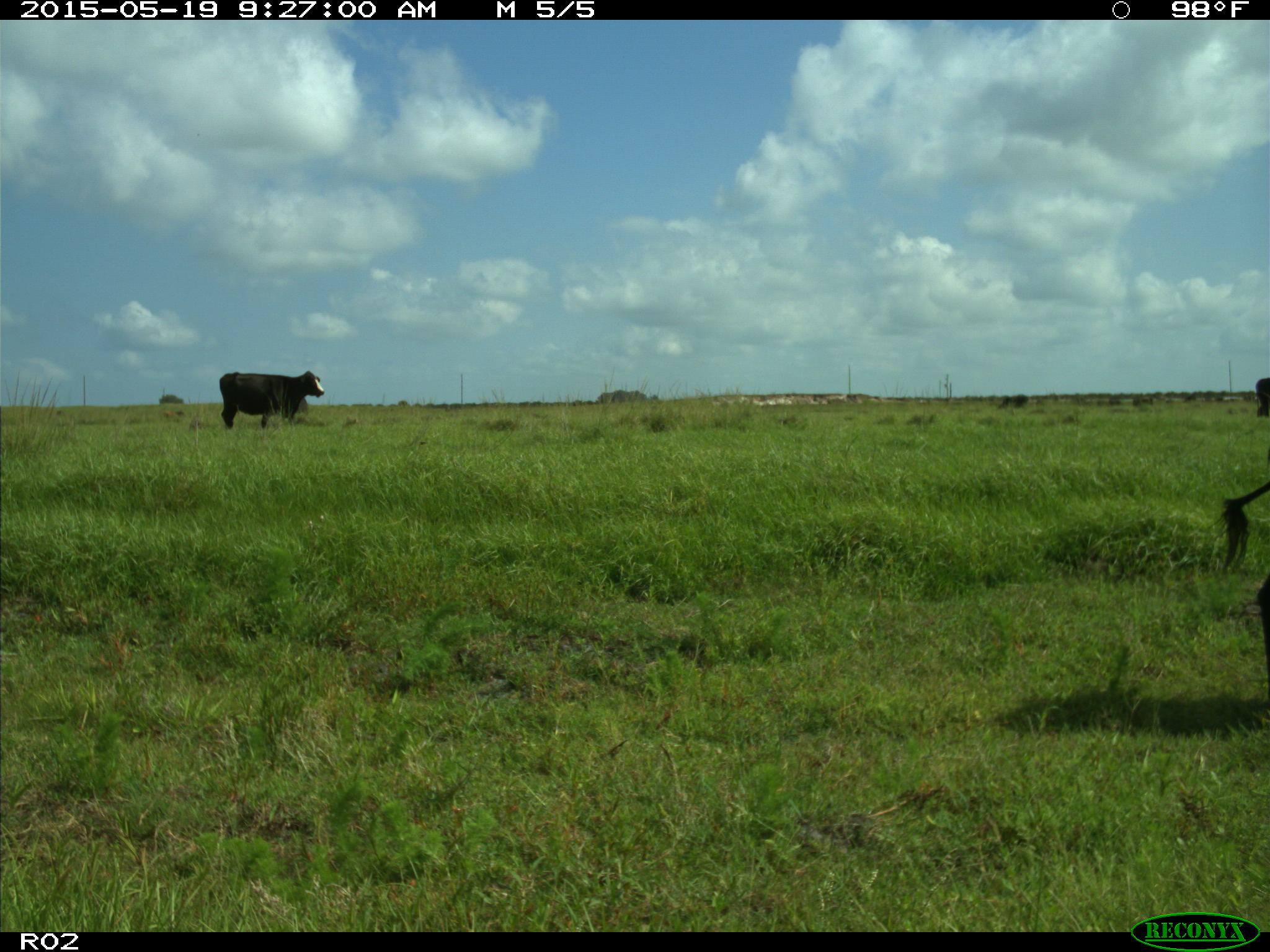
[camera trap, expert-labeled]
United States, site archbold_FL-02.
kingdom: Animalia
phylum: Chordata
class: Mammalia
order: Artiodactyla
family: Bovidae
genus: Bos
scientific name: Bos taurus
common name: domestic cow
Bos taurus (domestic cow).